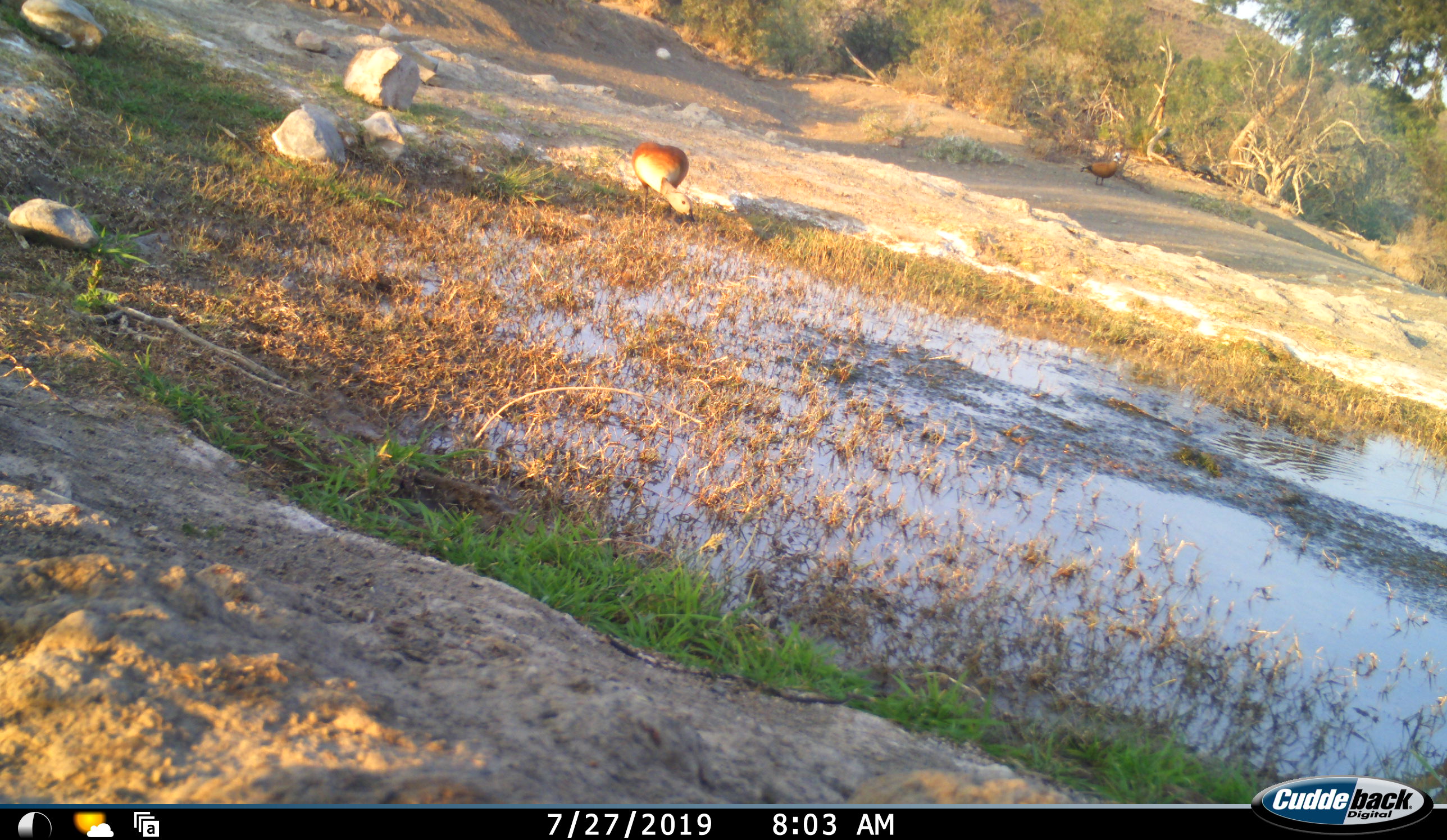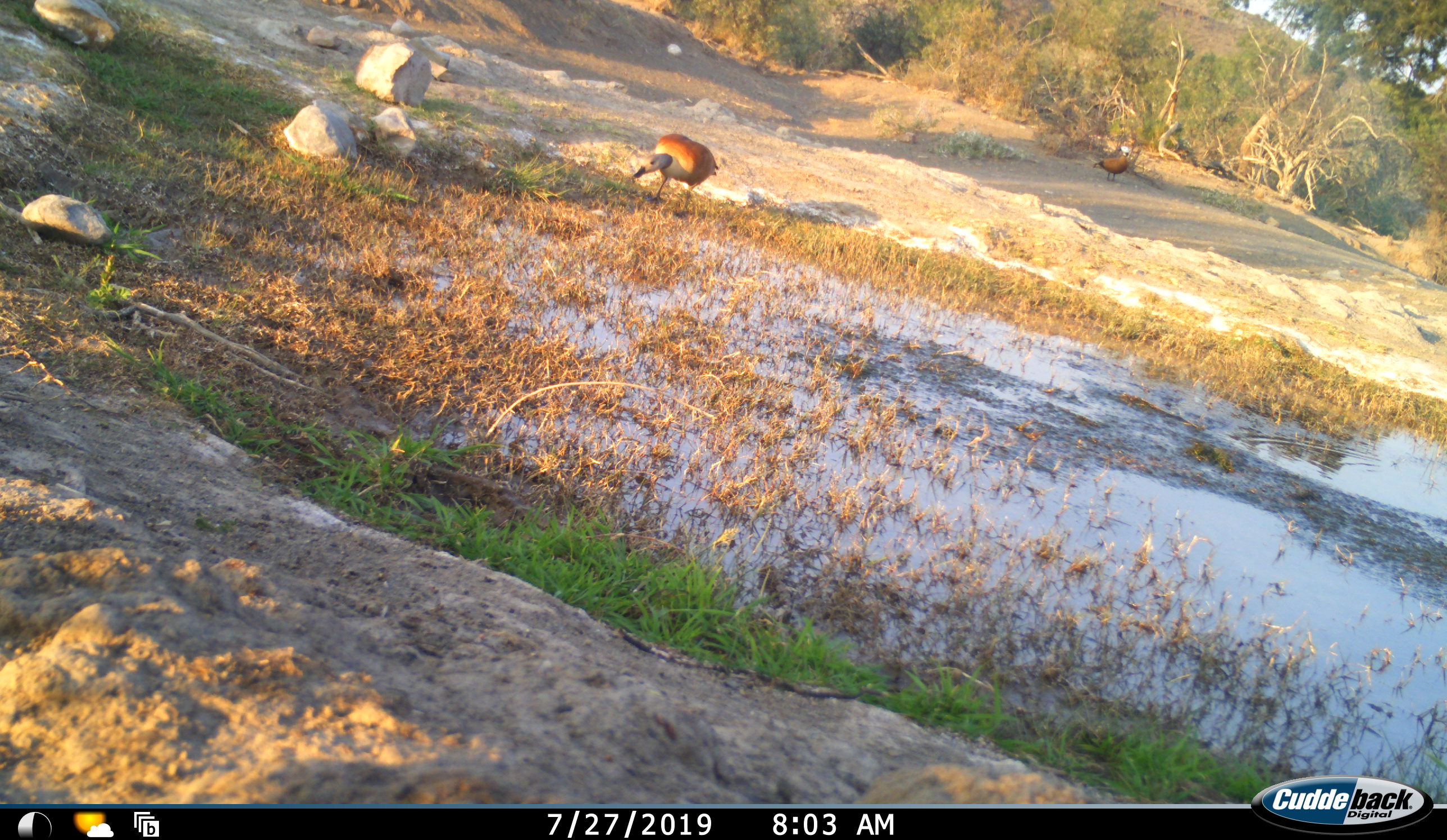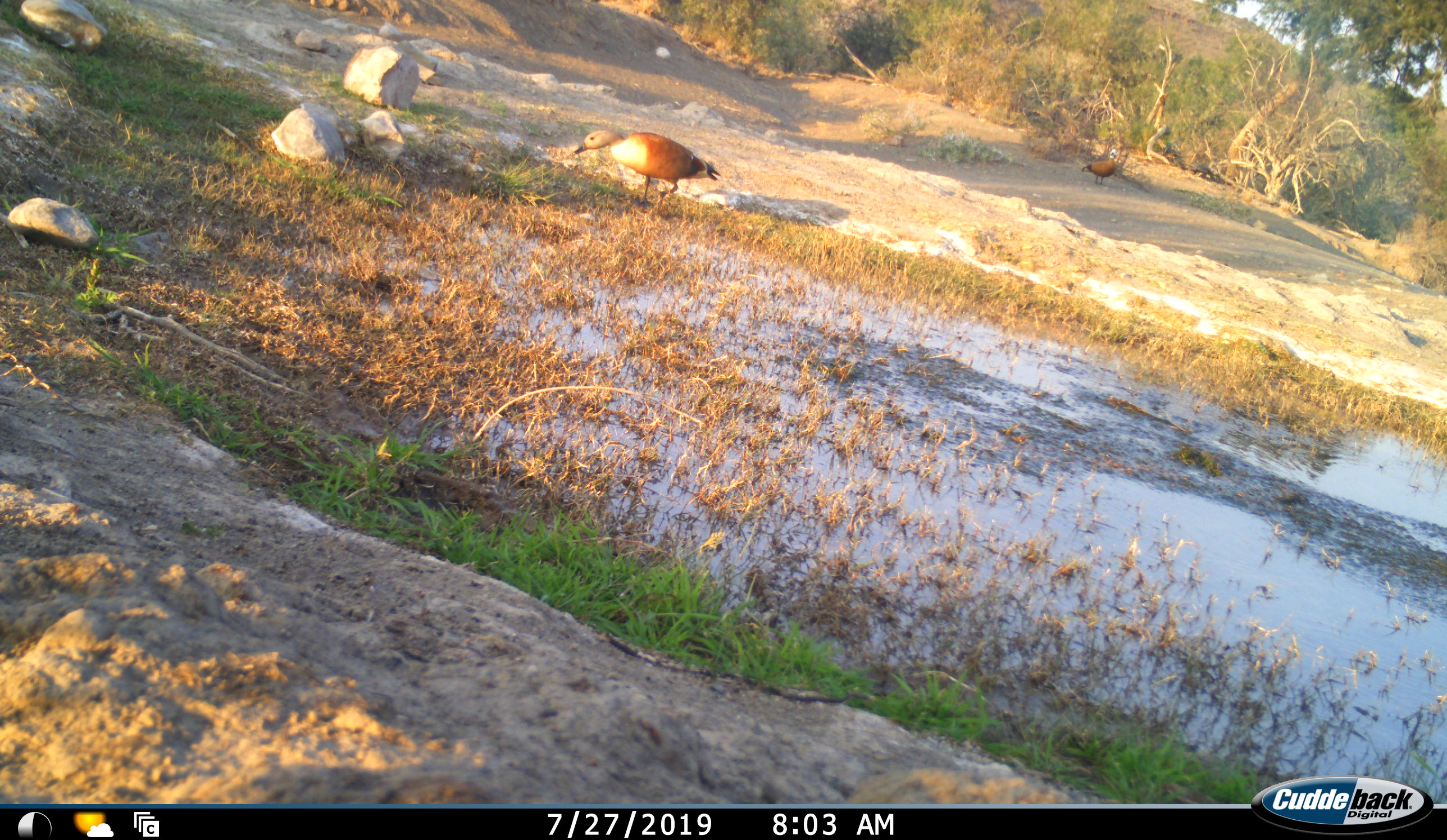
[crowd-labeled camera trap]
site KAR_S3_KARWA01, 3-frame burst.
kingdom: Animalia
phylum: Chordata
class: Aves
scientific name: Aves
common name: bird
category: birdother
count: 2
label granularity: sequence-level